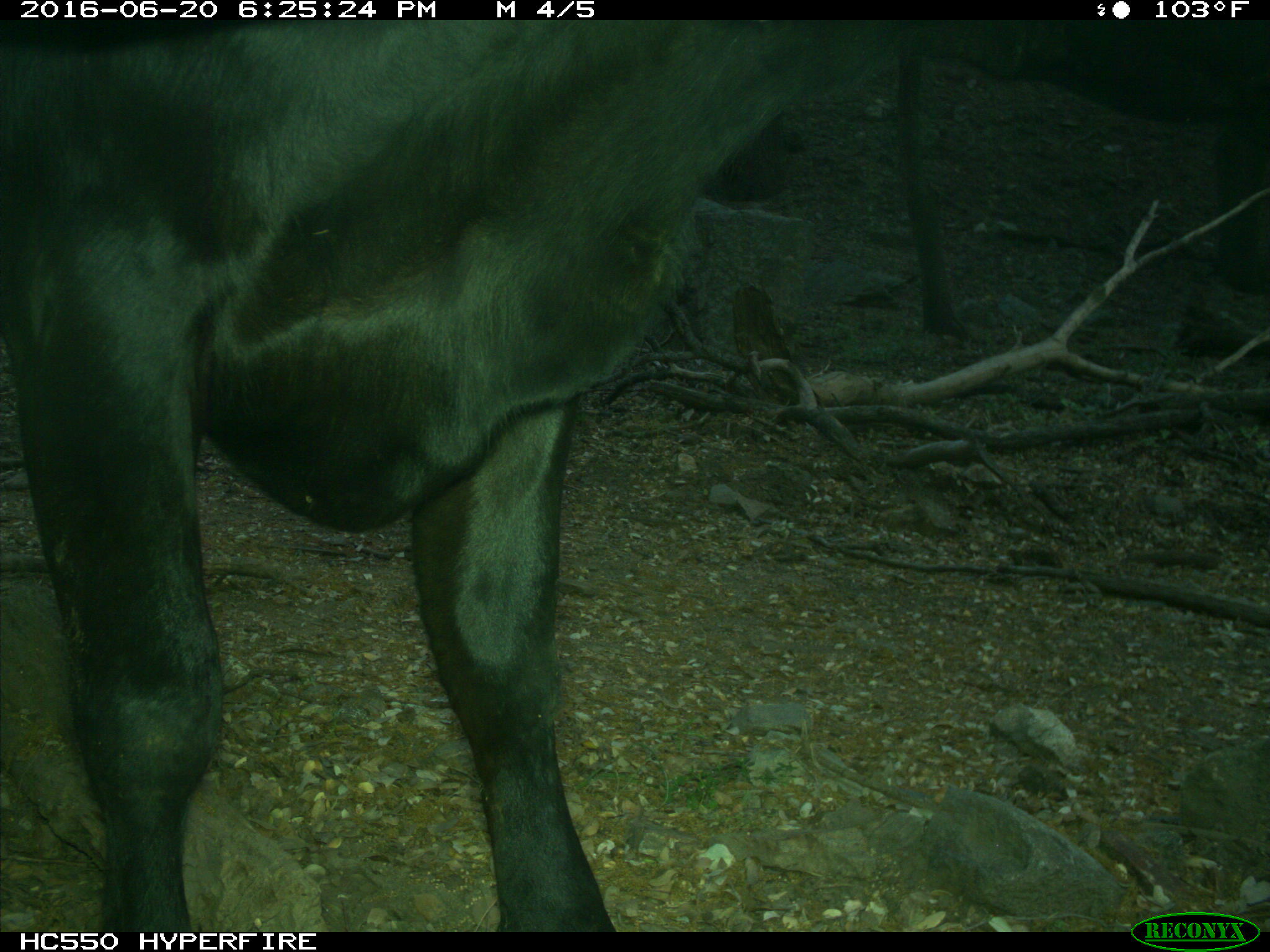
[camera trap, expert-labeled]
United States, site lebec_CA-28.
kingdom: Animalia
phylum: Chordata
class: Mammalia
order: Artiodactyla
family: Bovidae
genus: Bos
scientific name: Bos taurus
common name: domestic cow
Bos taurus (domestic cow).